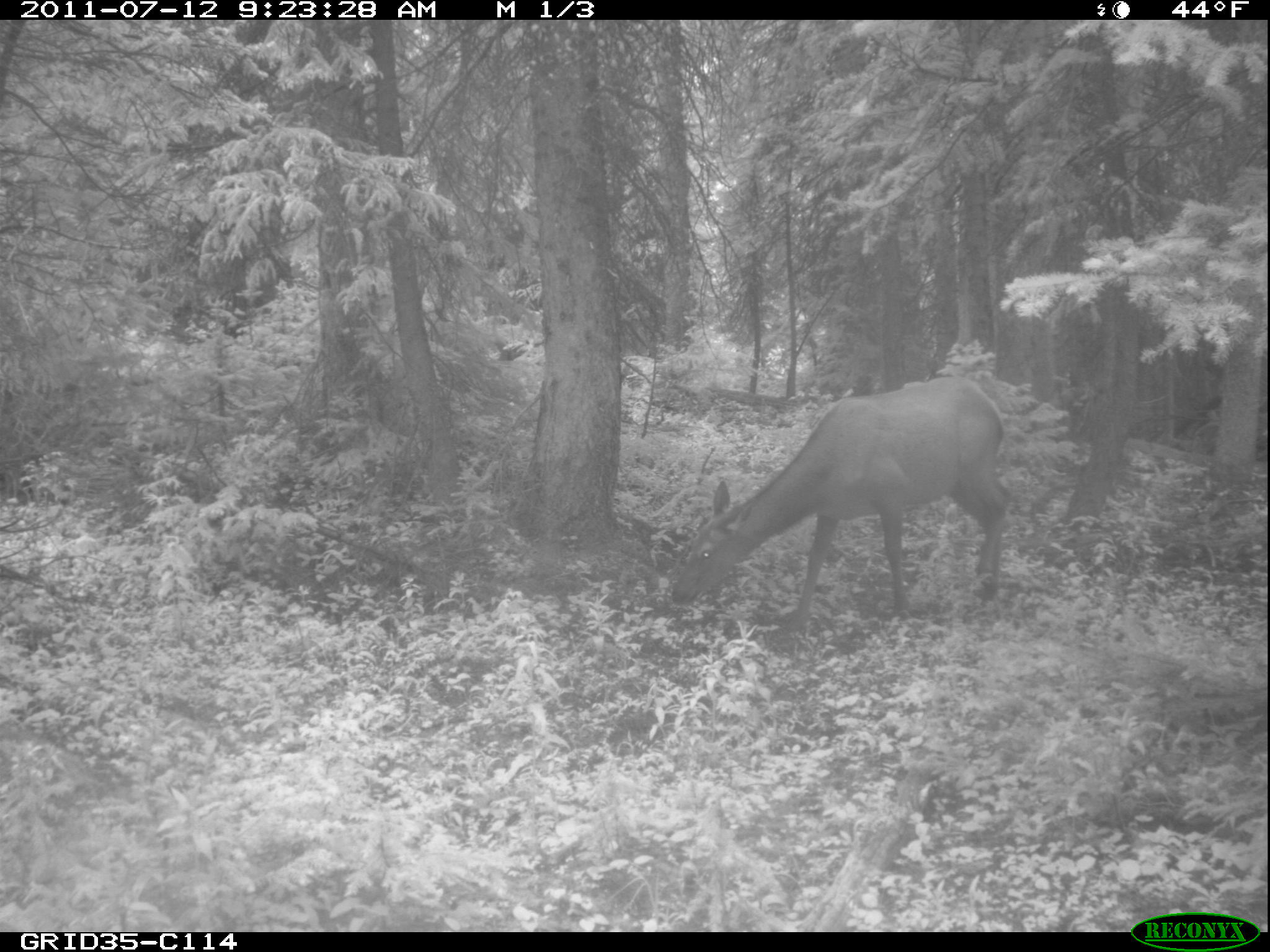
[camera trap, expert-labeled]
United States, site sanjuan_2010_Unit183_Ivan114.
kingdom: Animalia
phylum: Chordata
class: Mammalia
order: Artiodactyla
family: Cervidae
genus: Cervus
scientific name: Cervus elaphus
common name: red deer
Cervus elaphus (red deer).